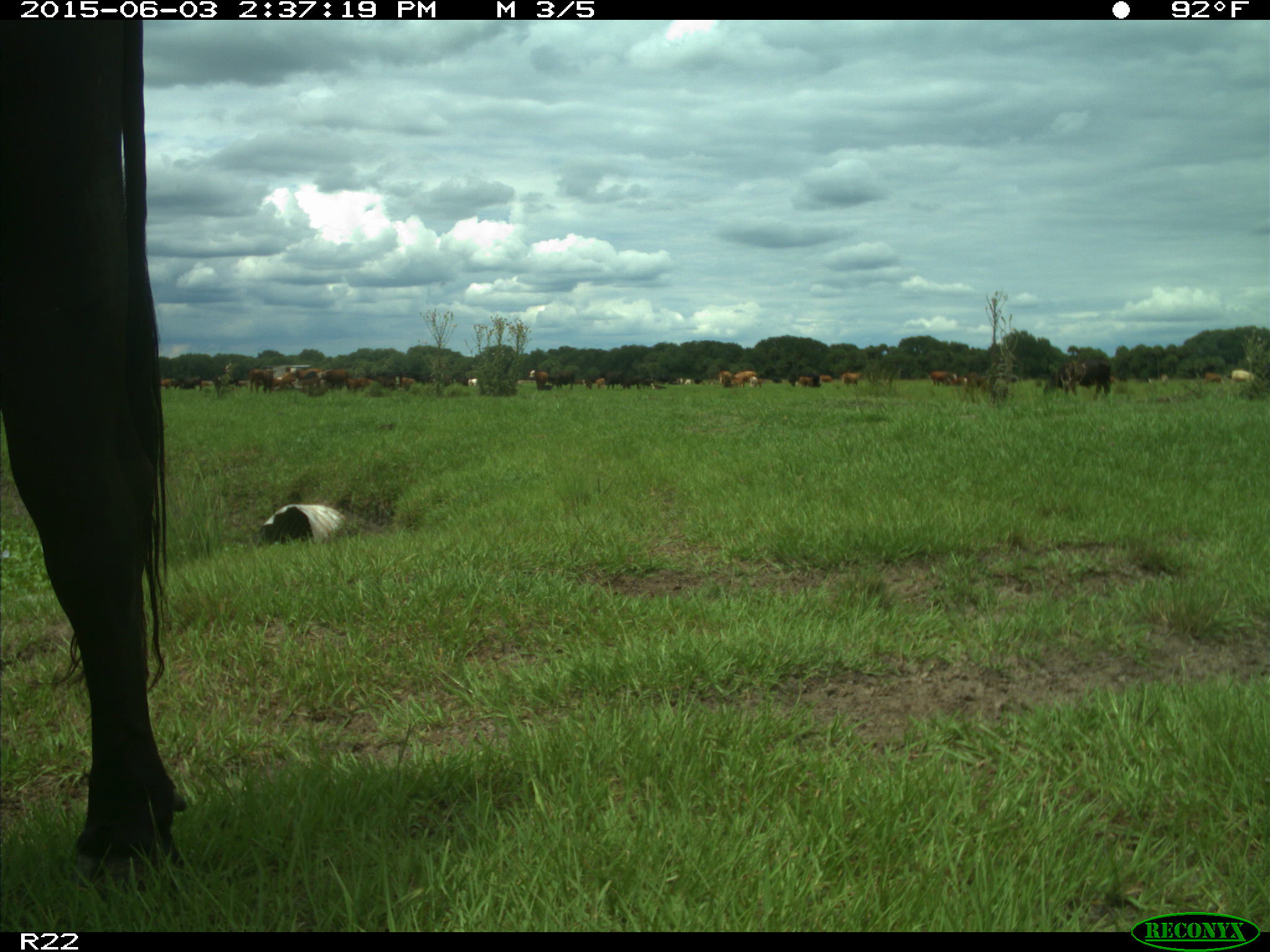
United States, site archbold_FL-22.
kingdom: Animalia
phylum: Chordata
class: Mammalia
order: Artiodactyla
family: Bovidae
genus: Bos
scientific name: Bos taurus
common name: domestic cow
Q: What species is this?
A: Bos taurus (domestic cow).